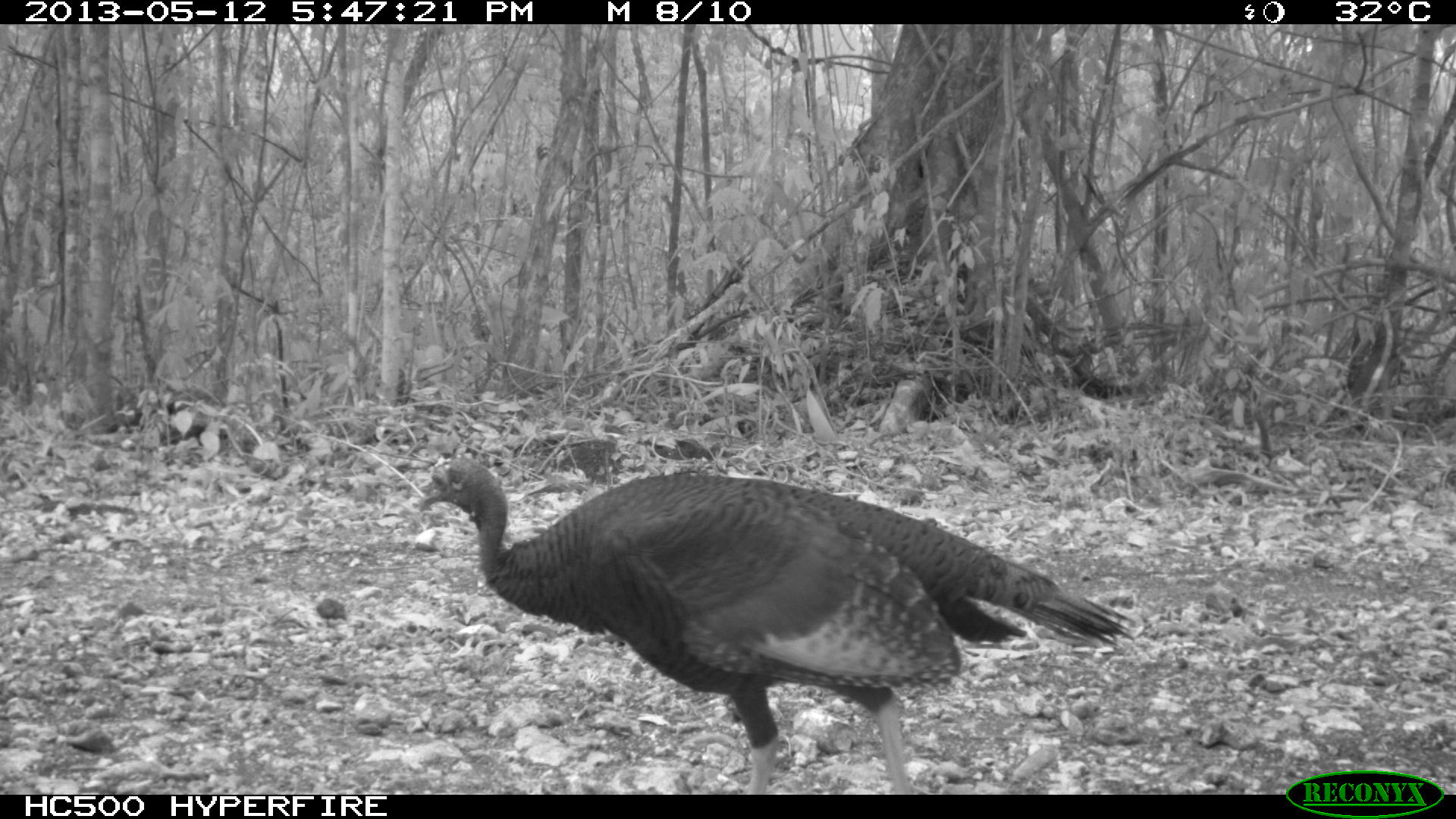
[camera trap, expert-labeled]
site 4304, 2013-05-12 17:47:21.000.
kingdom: Animalia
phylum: Chordata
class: Aves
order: Galliformes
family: Phasianidae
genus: Meleagris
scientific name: Meleagris ocellata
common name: ocellated turkey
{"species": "Meleagris ocellata (ocellated turkey)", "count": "1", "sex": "female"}